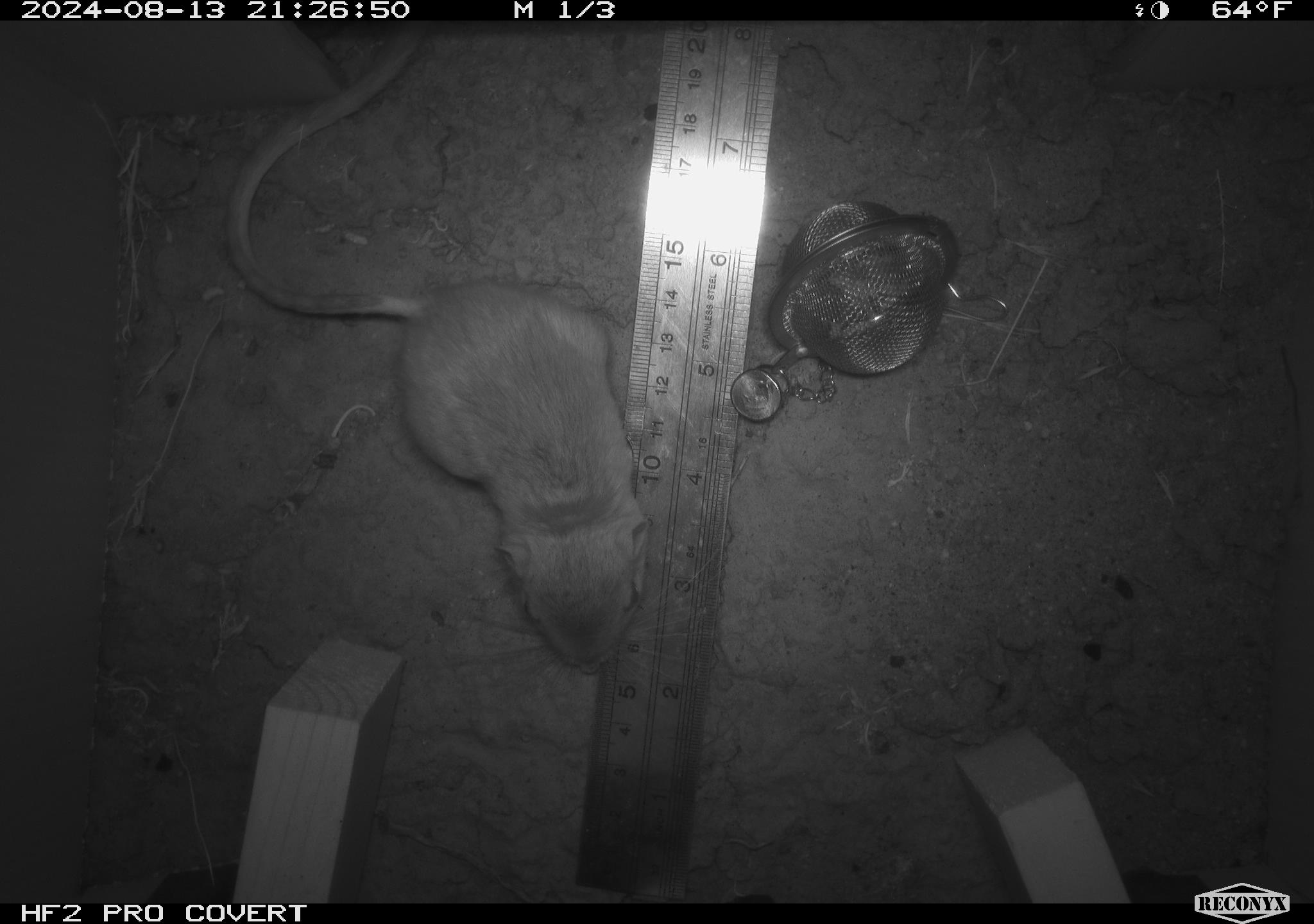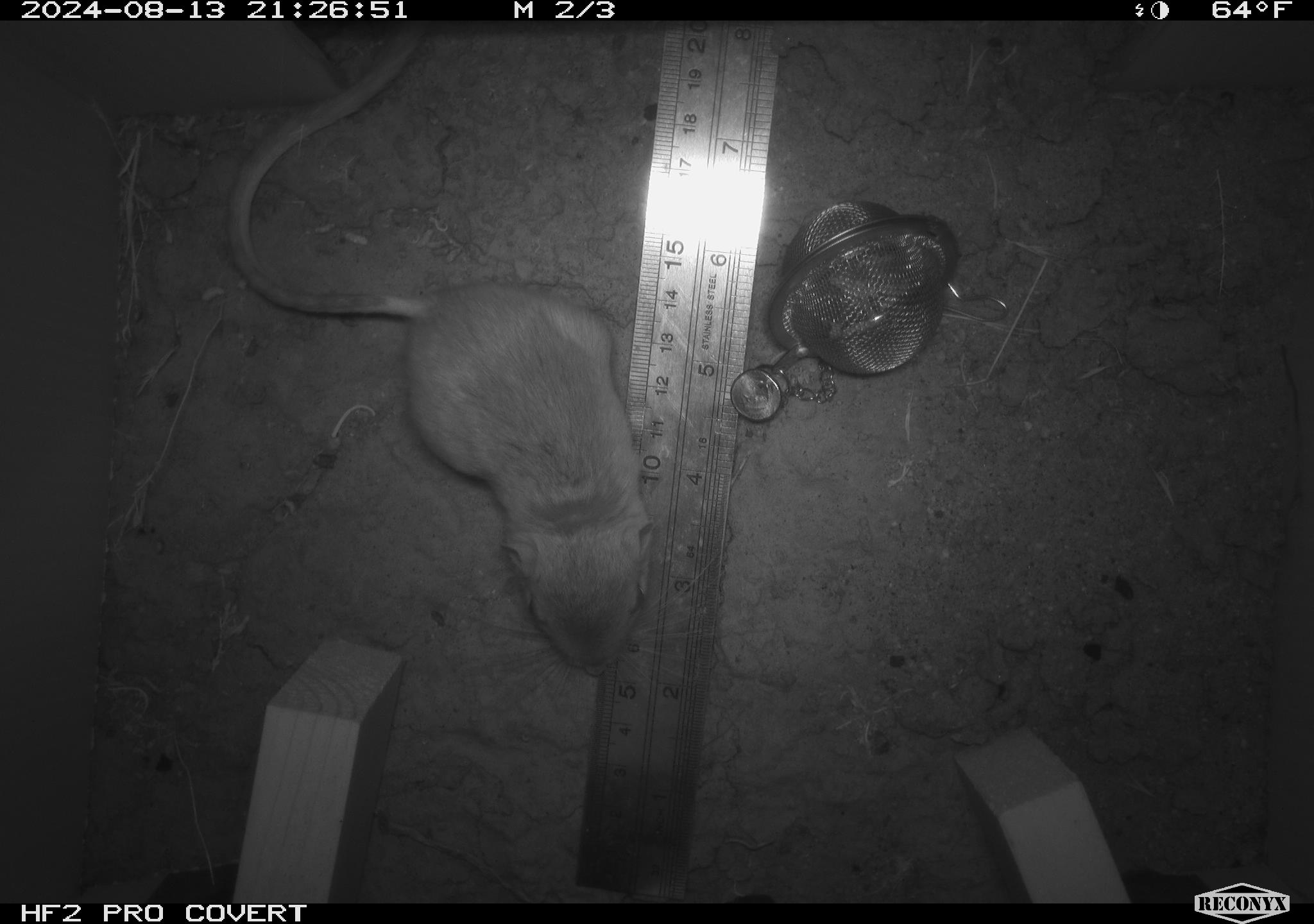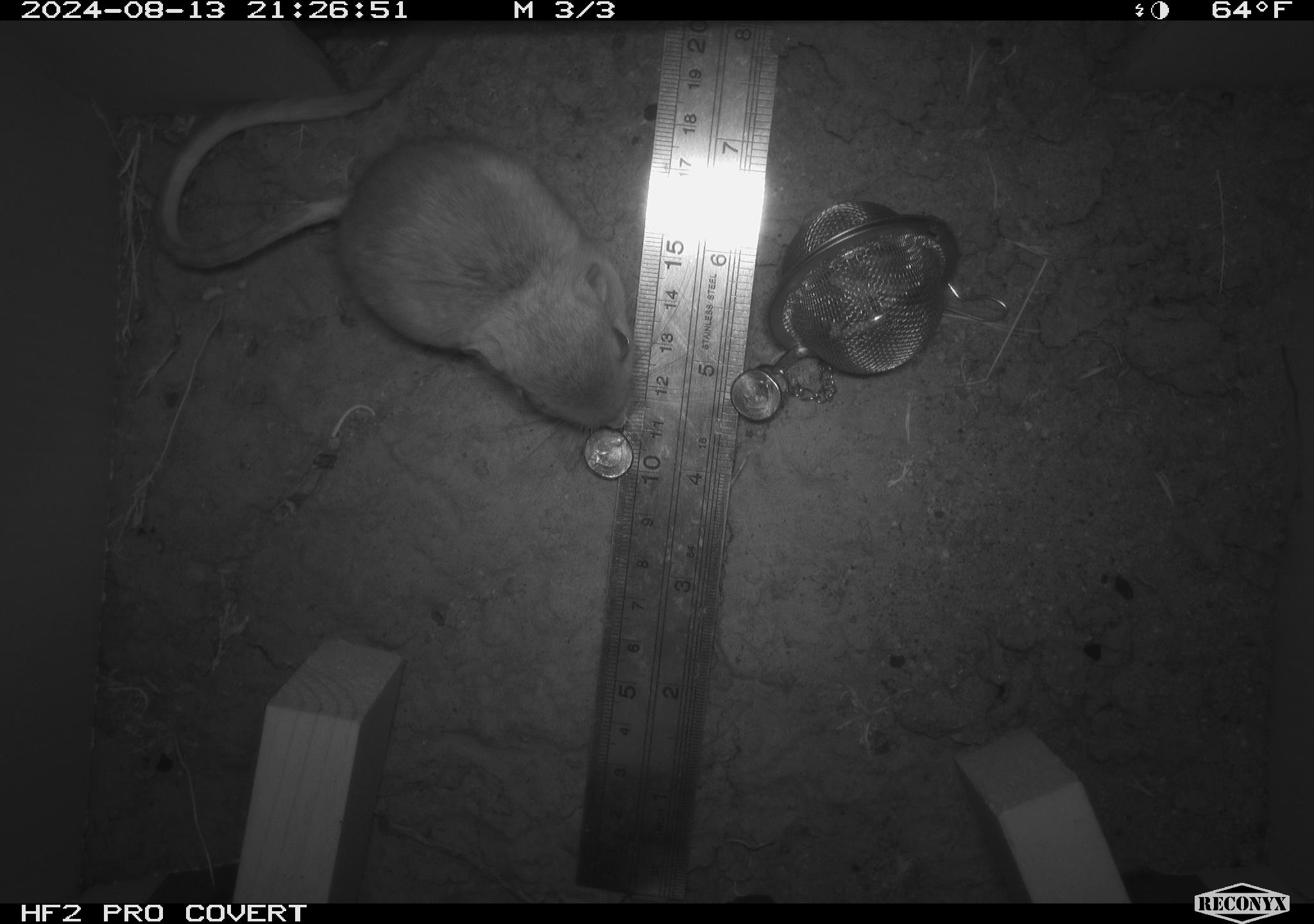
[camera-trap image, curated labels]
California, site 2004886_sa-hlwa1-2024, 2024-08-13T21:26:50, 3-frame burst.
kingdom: Animalia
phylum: Chordata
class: Mammalia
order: Rodentia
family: Heteromyidae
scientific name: Heteromyidae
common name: kangaroo rats and pocket mice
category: heteromyidae family